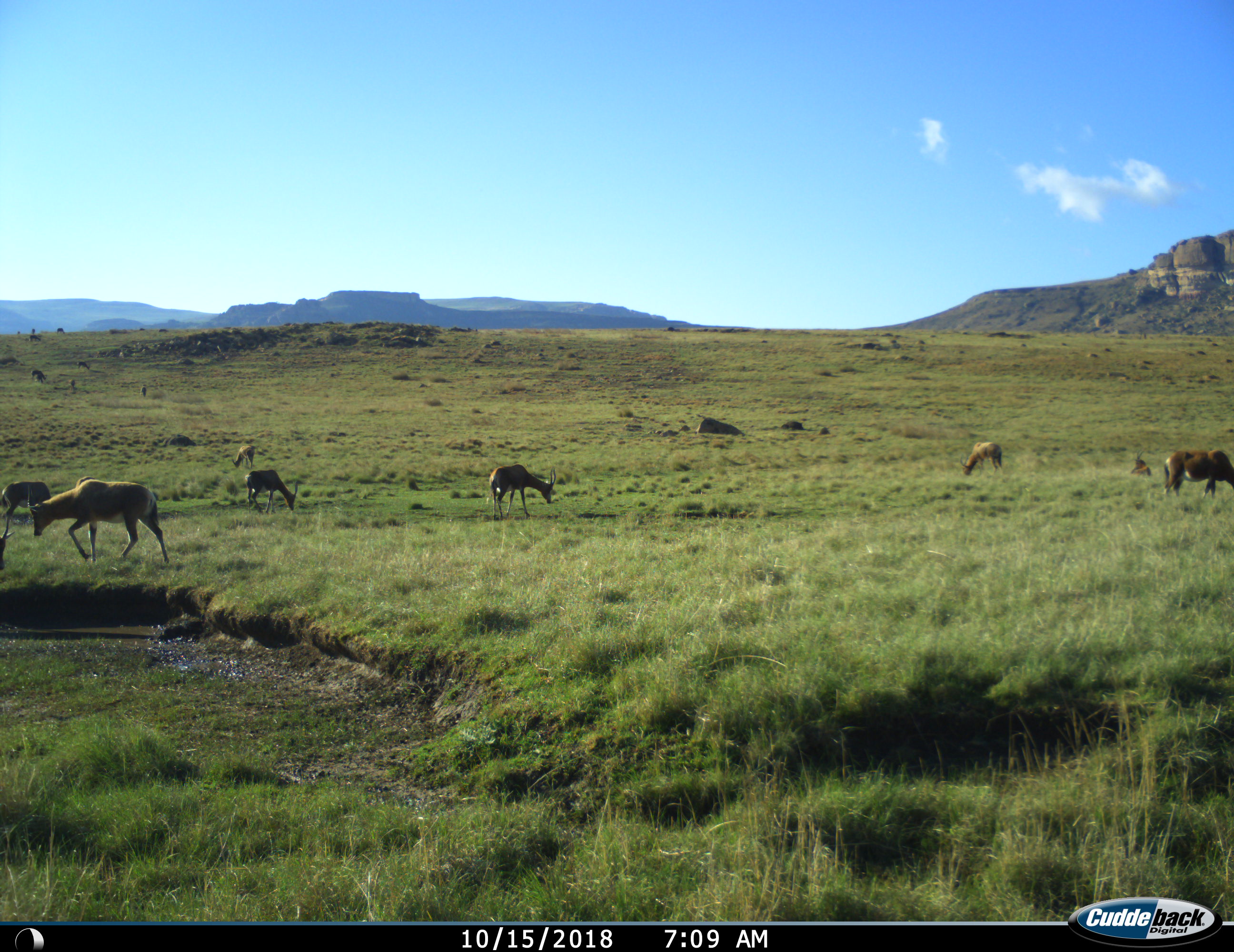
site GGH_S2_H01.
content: unidentified animal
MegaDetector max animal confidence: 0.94